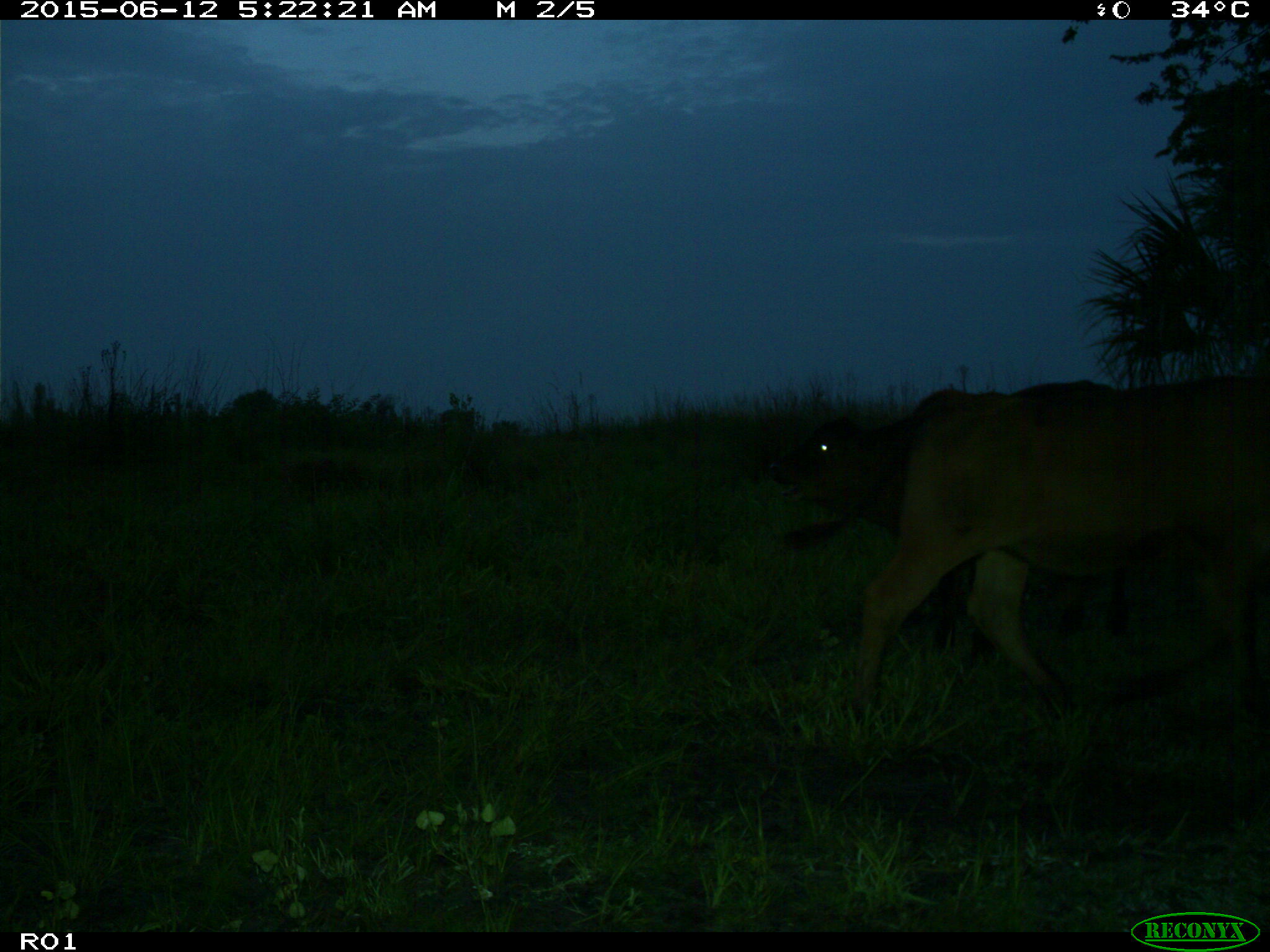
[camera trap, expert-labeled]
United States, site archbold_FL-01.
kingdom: Animalia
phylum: Chordata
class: Mammalia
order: Artiodactyla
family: Bovidae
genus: Bos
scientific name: Bos taurus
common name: domestic cow